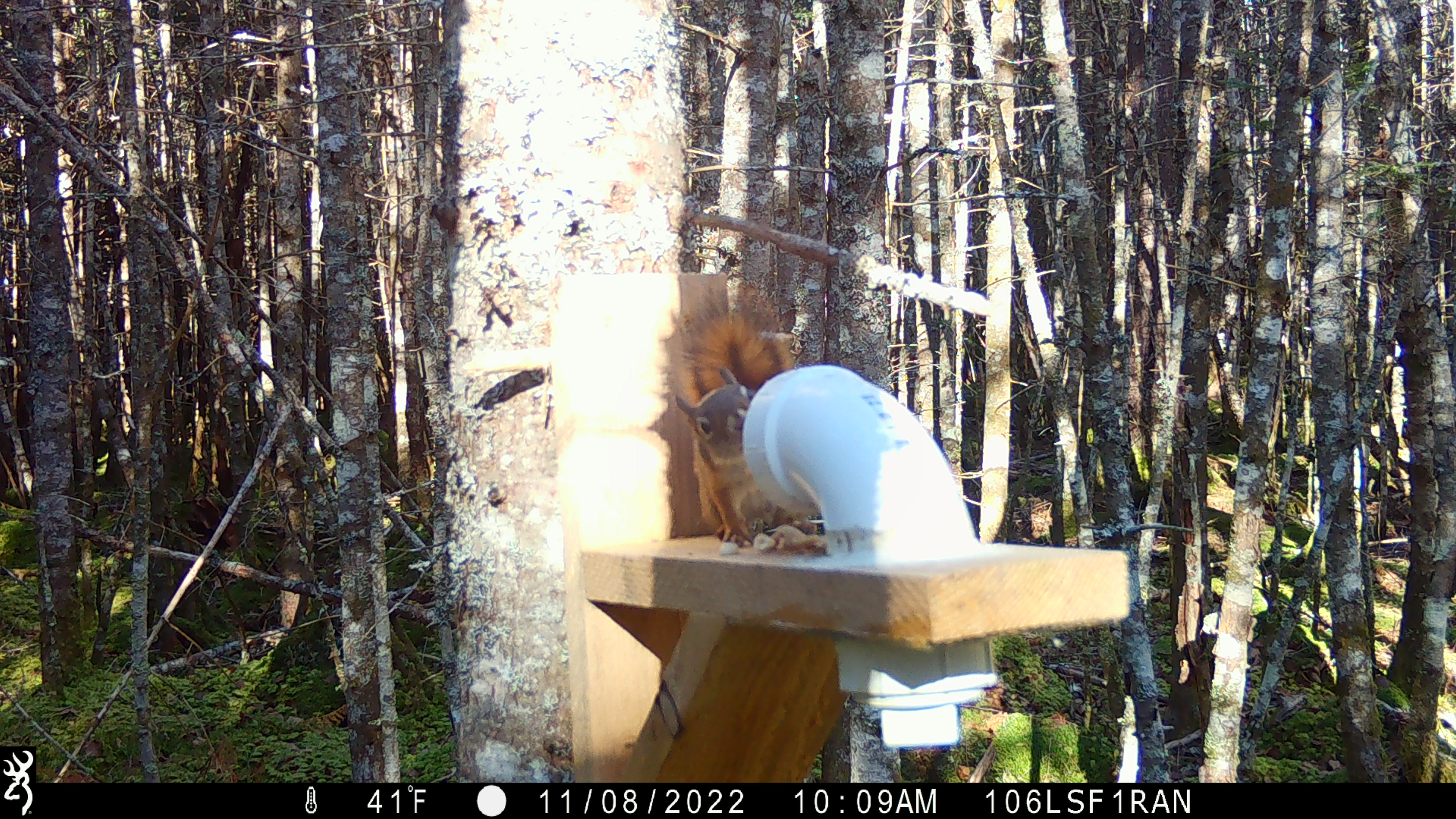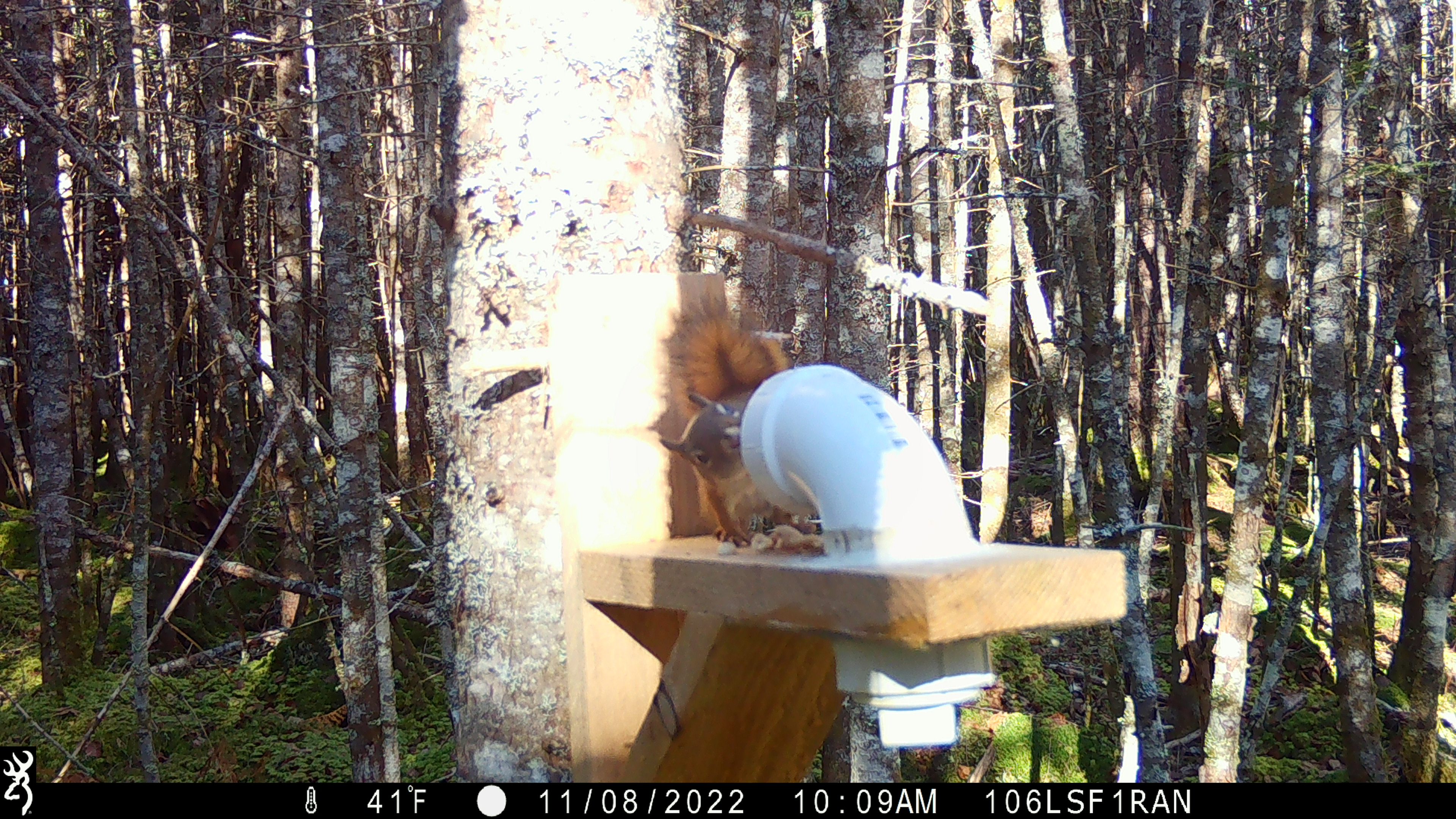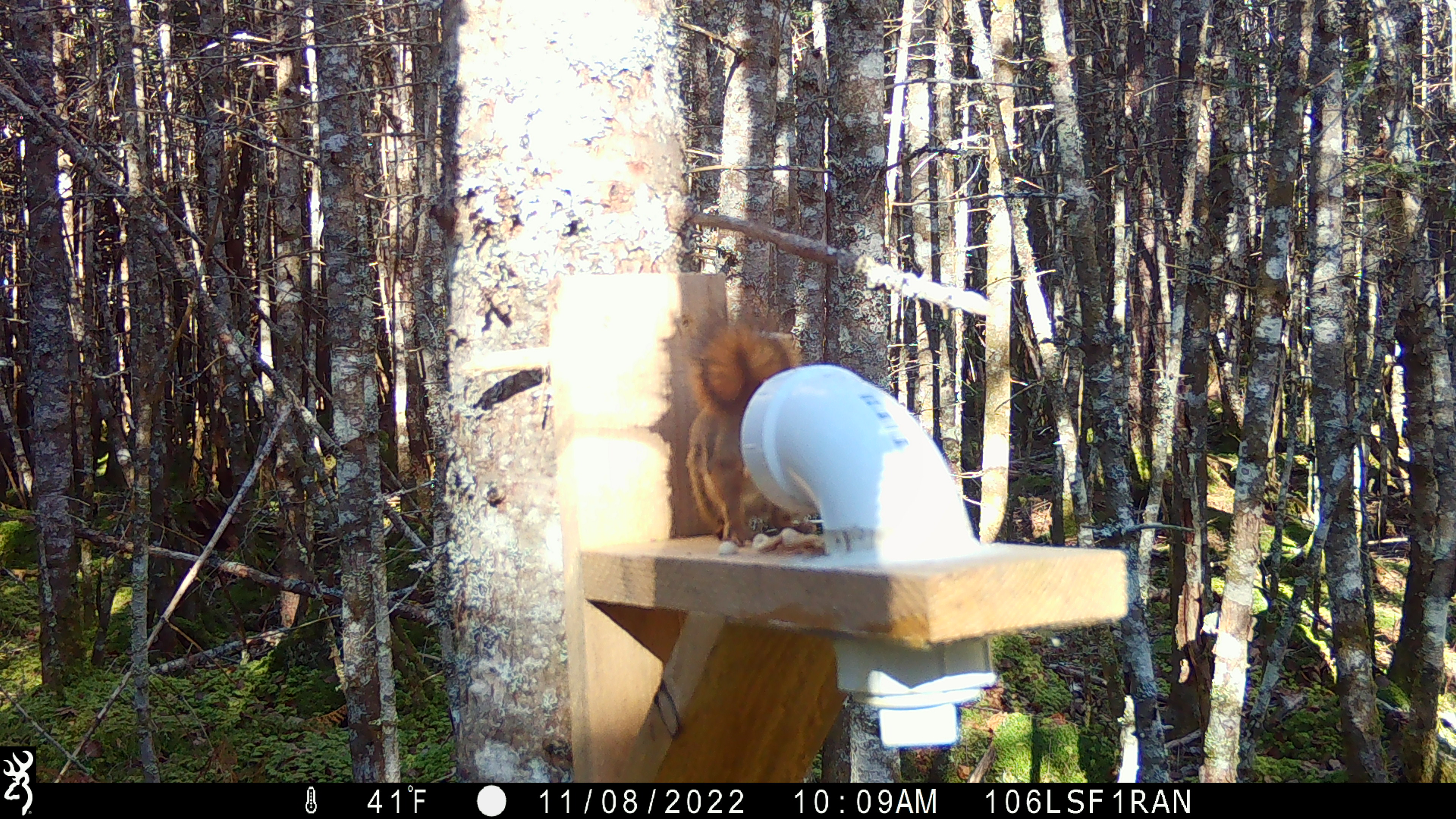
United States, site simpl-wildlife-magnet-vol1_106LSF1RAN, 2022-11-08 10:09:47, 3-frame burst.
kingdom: Animalia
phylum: Chordata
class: Mammalia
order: Rodentia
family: Sciuridae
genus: Tamiasciurus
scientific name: Tamiasciurus hudsonicus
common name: red squirrel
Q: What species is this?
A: Red squirrel (Tamiasciurus hudsonicus).